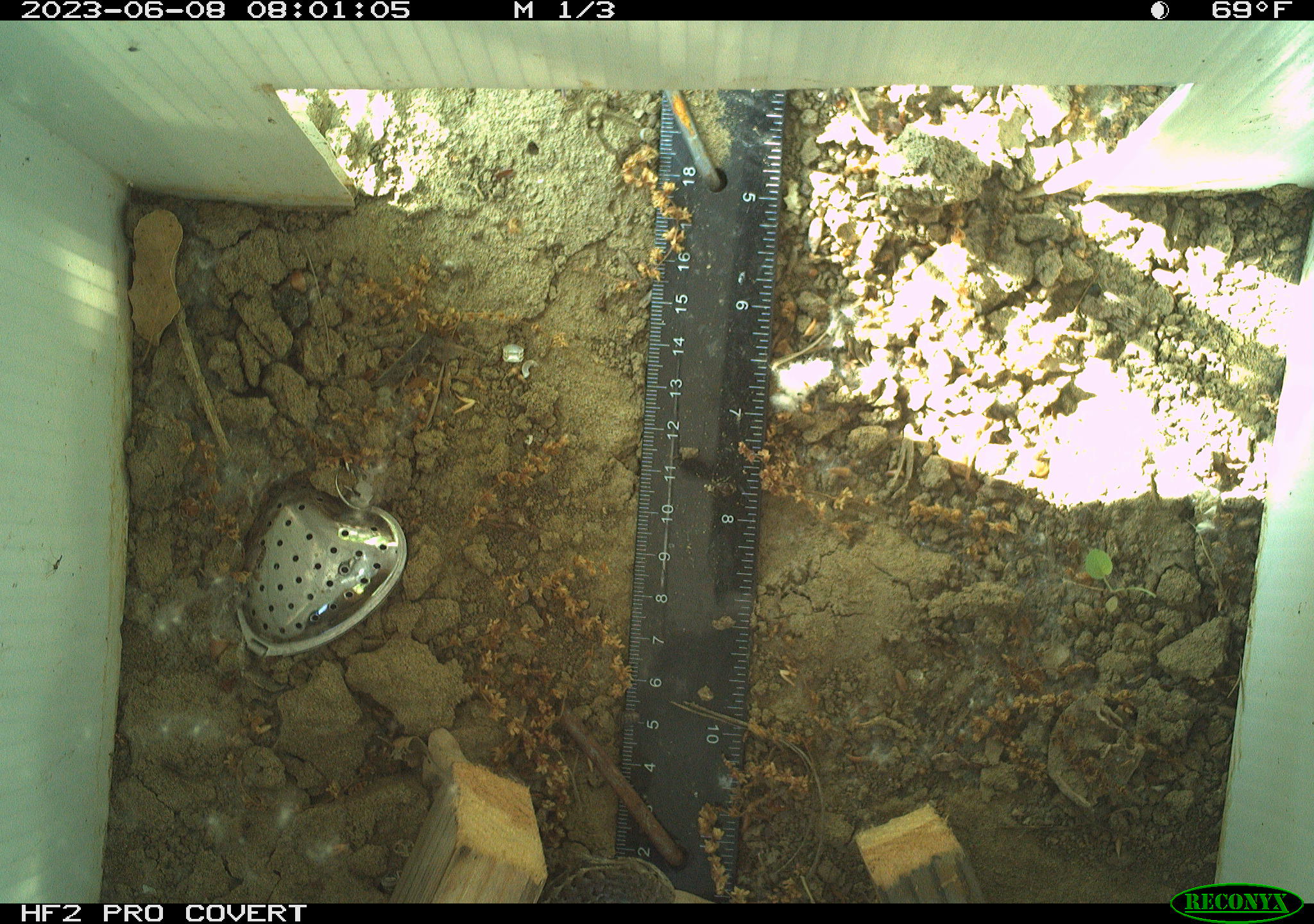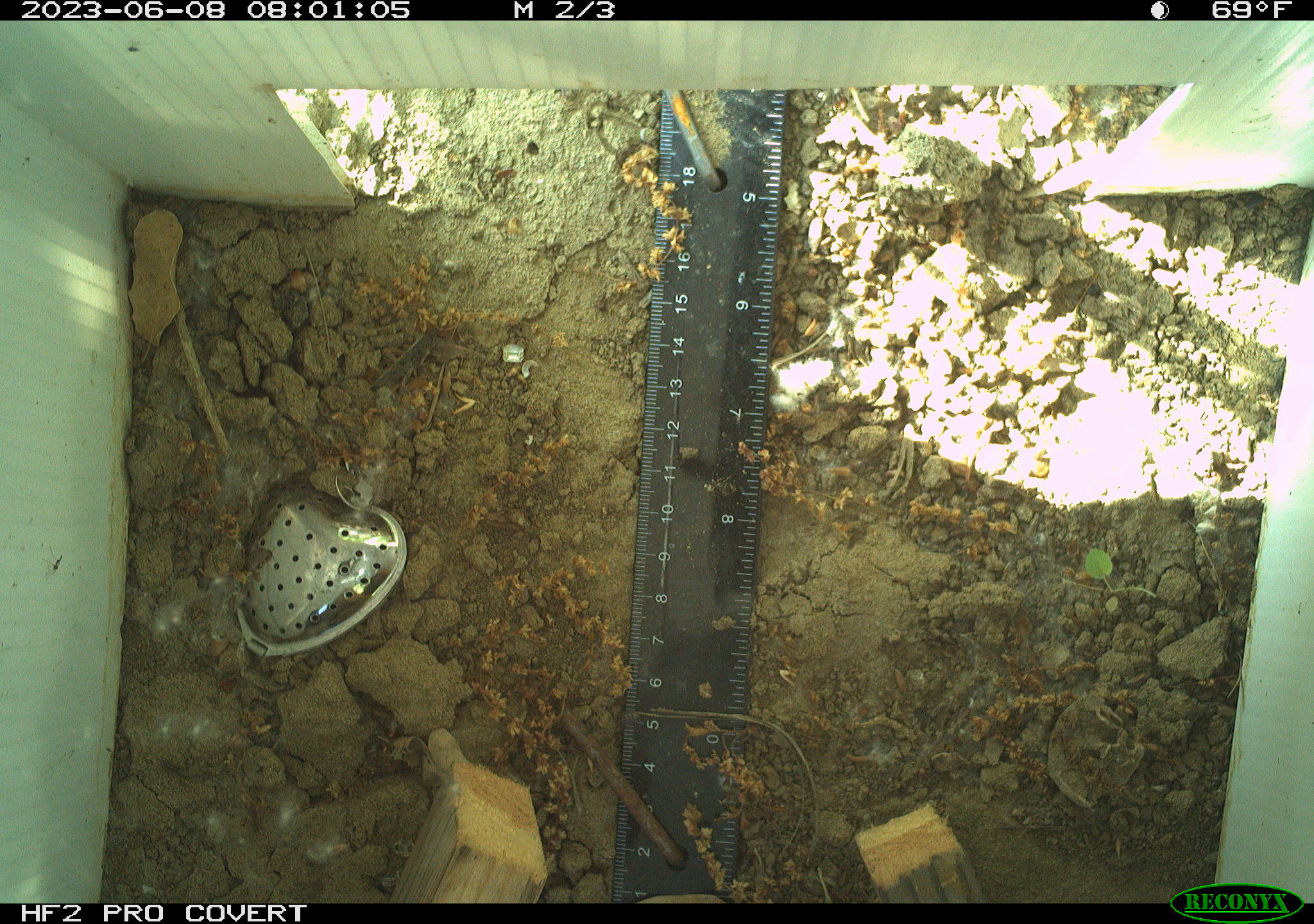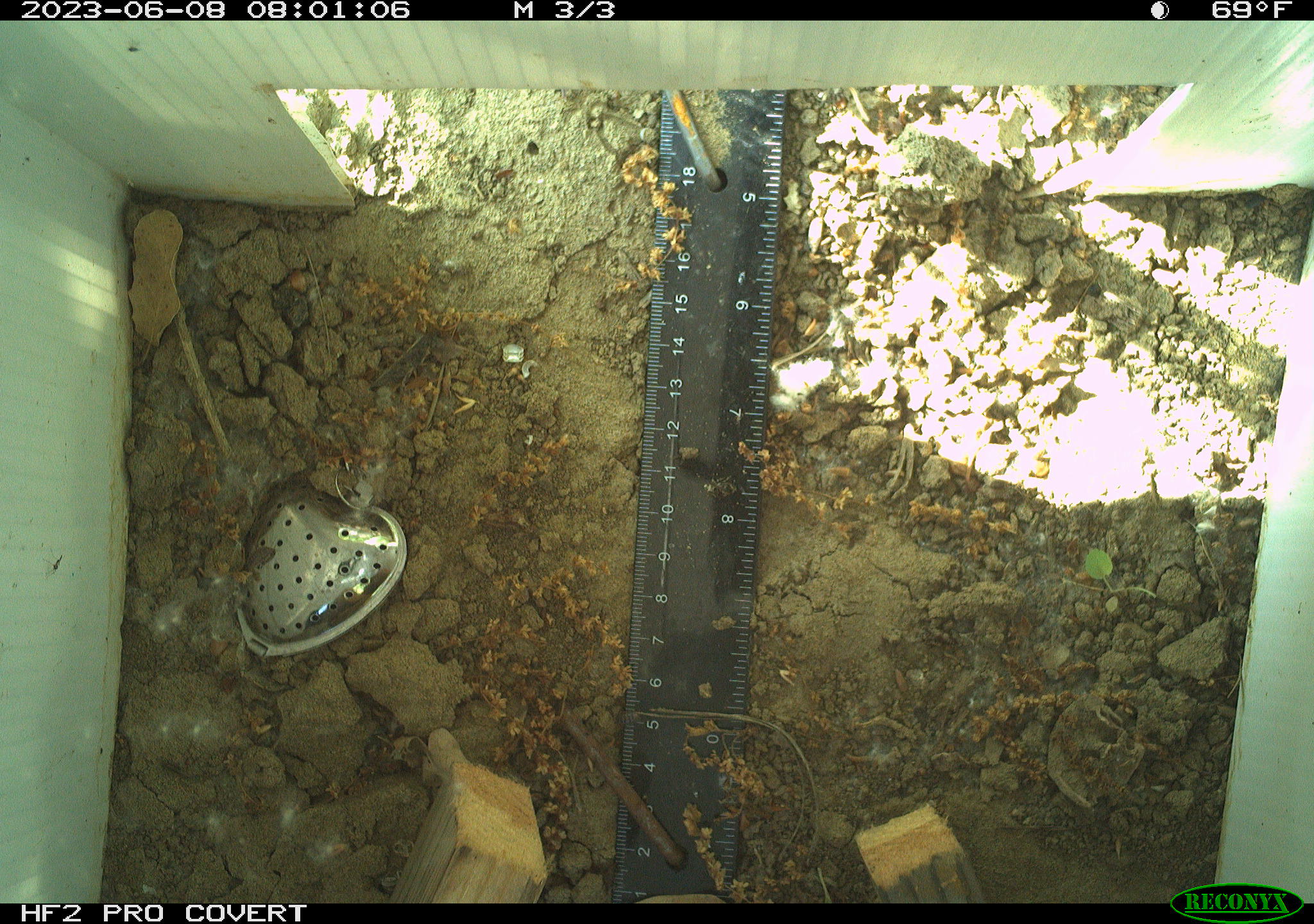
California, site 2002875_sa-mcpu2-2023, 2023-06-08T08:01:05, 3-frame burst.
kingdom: Animalia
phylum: Chordata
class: Reptilia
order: Squamata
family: Phrynosomatidae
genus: Sceloporus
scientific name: Sceloporus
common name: spiny lizards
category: sceloporus species